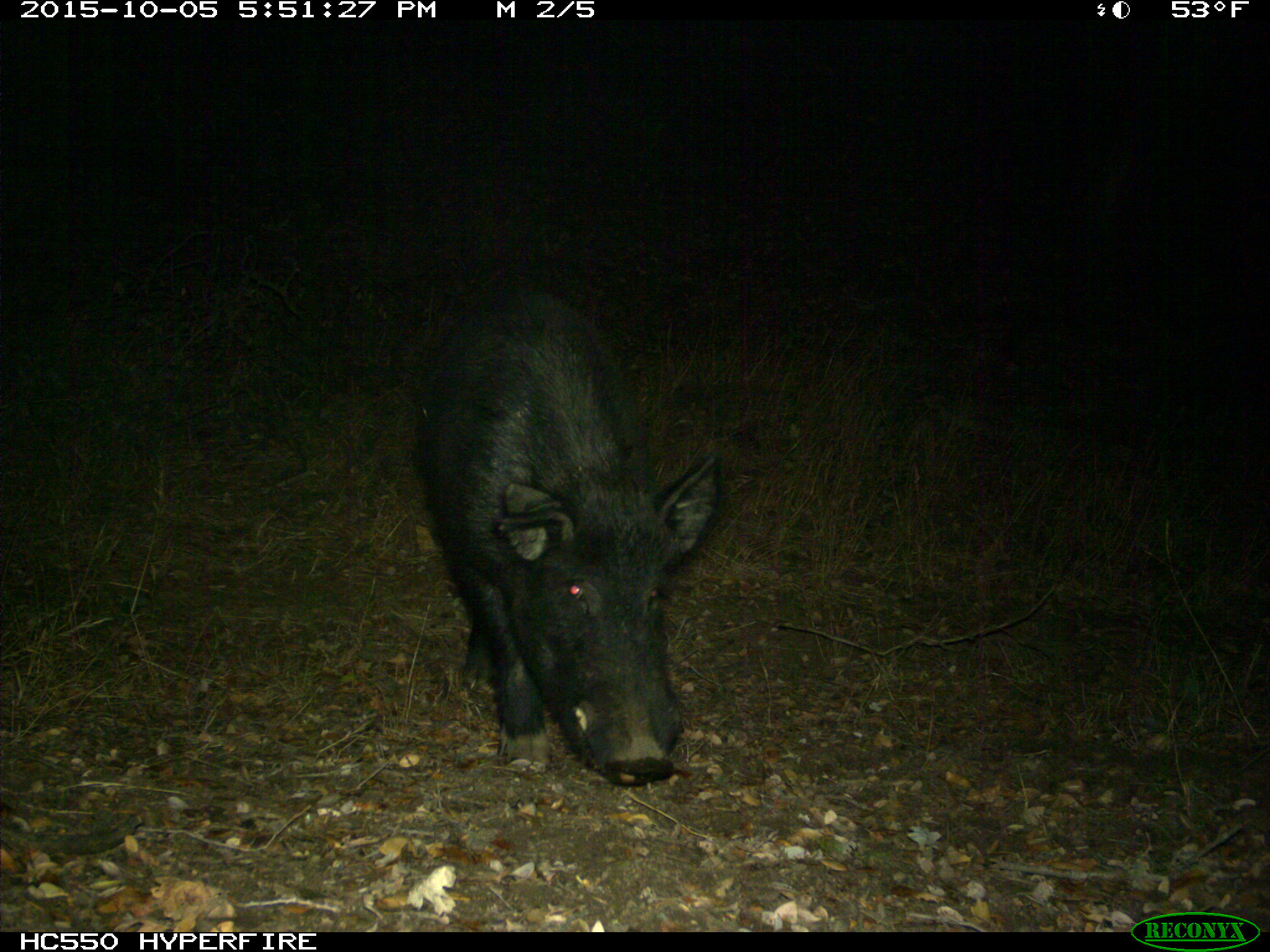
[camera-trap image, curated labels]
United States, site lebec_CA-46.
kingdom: Animalia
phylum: Chordata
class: Mammalia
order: Artiodactyla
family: Suidae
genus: Sus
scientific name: Sus scrofa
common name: wild boar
Sus scrofa (wild boar).